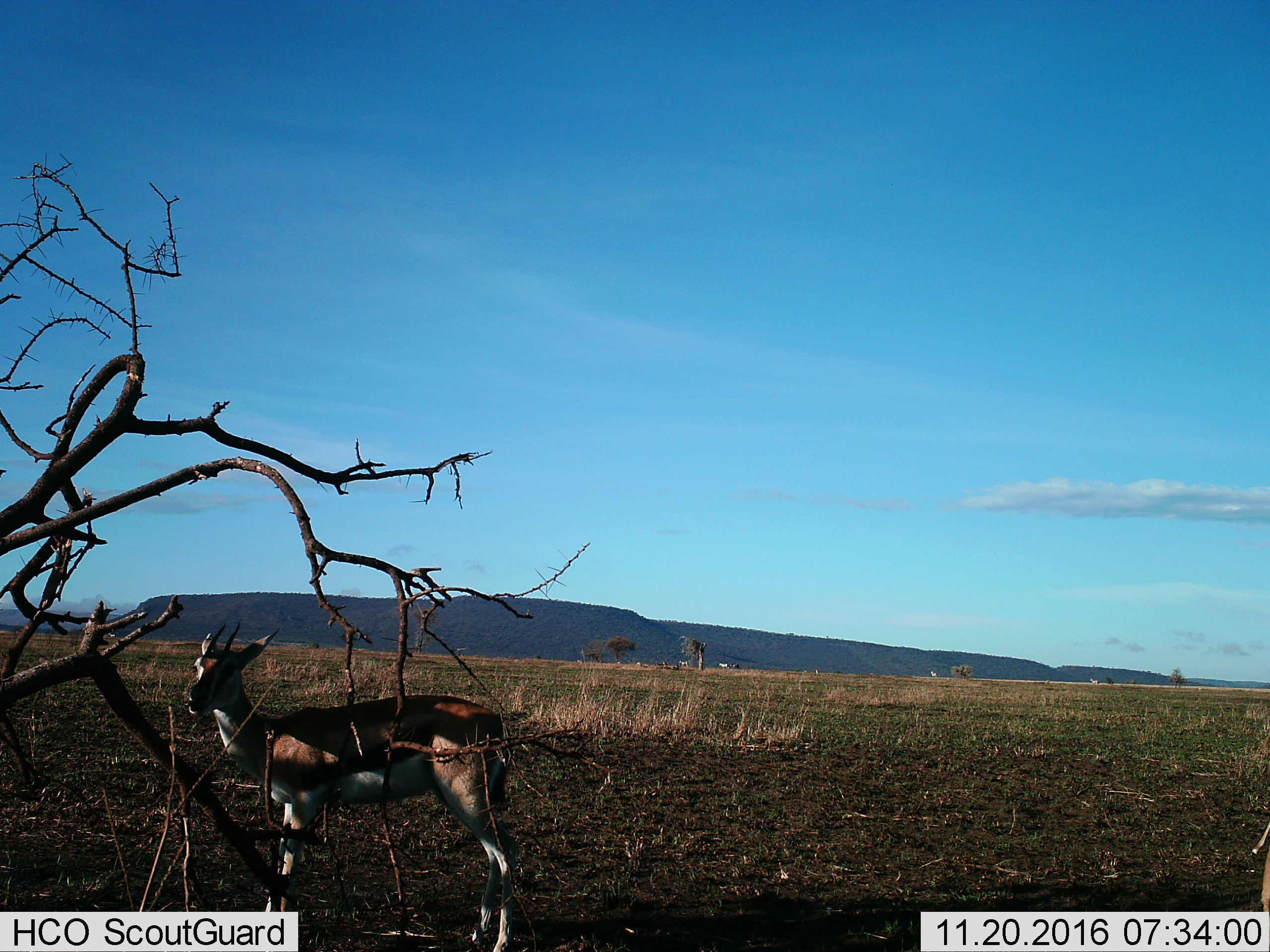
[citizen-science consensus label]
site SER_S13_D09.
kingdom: Animalia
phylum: Chordata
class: Mammalia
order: Artiodactyla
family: Bovidae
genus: Eudorcas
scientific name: Eudorcas thomsonii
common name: thomson's gazelle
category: gazellethomsons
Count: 1.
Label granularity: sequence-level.